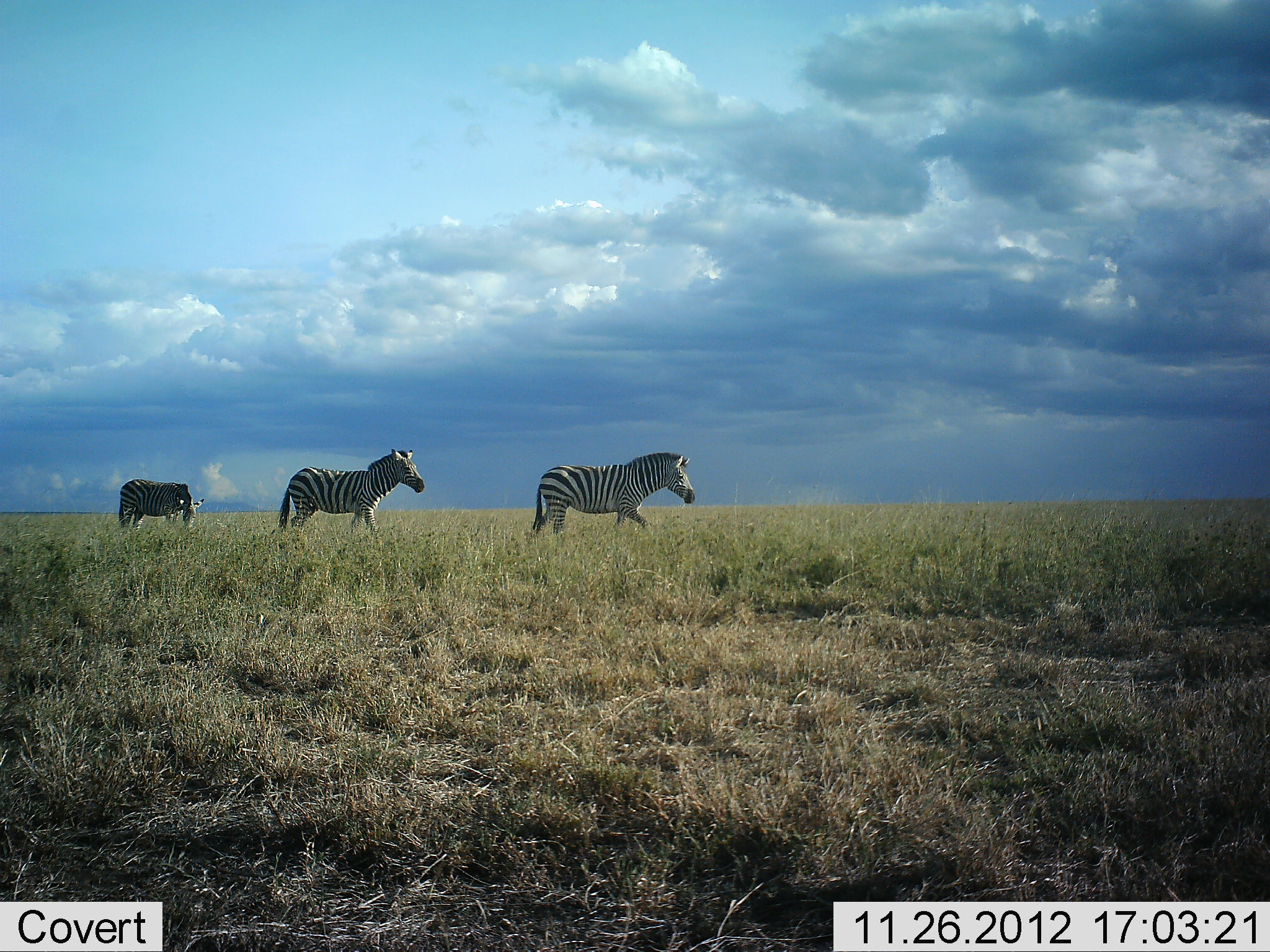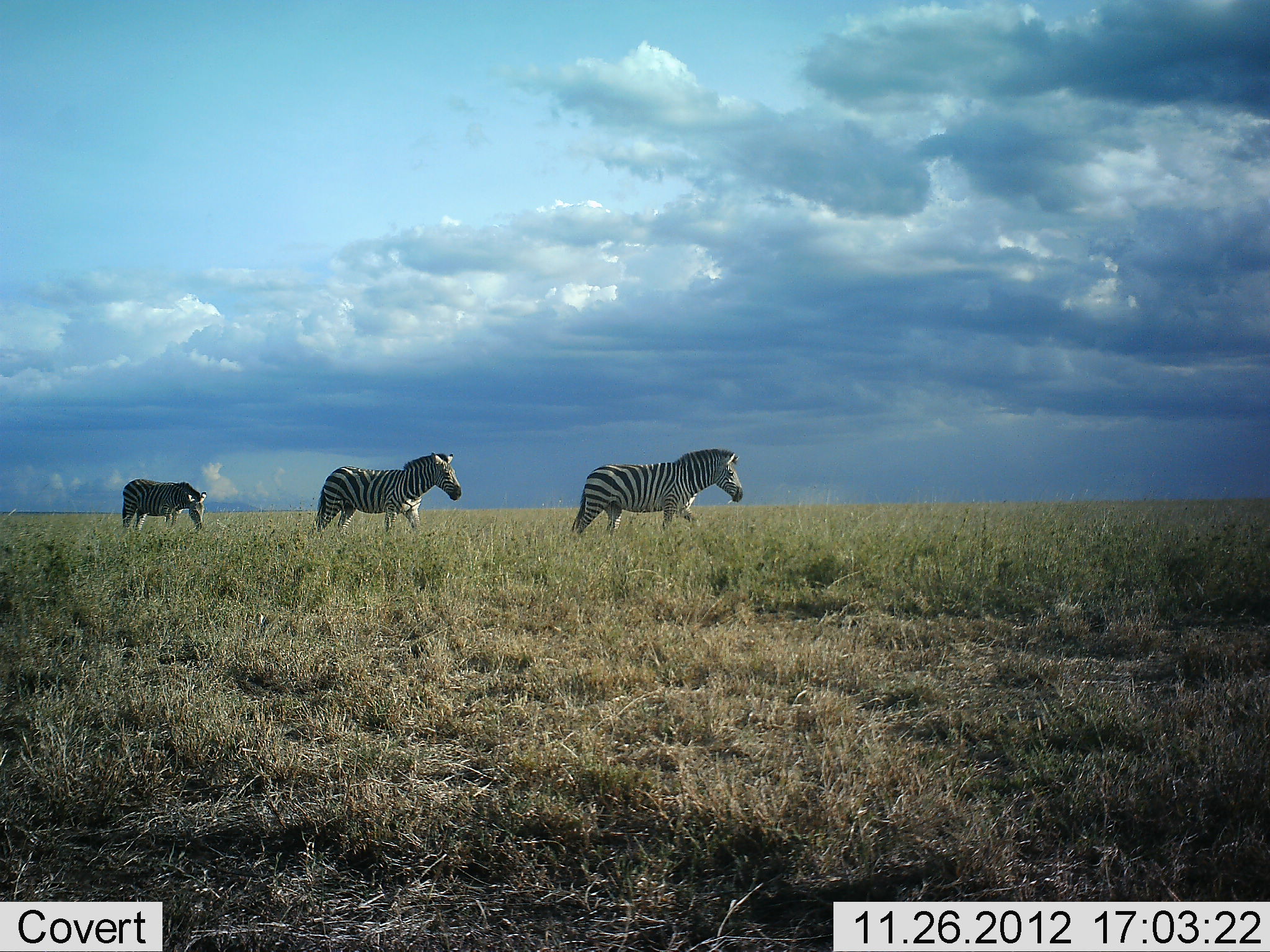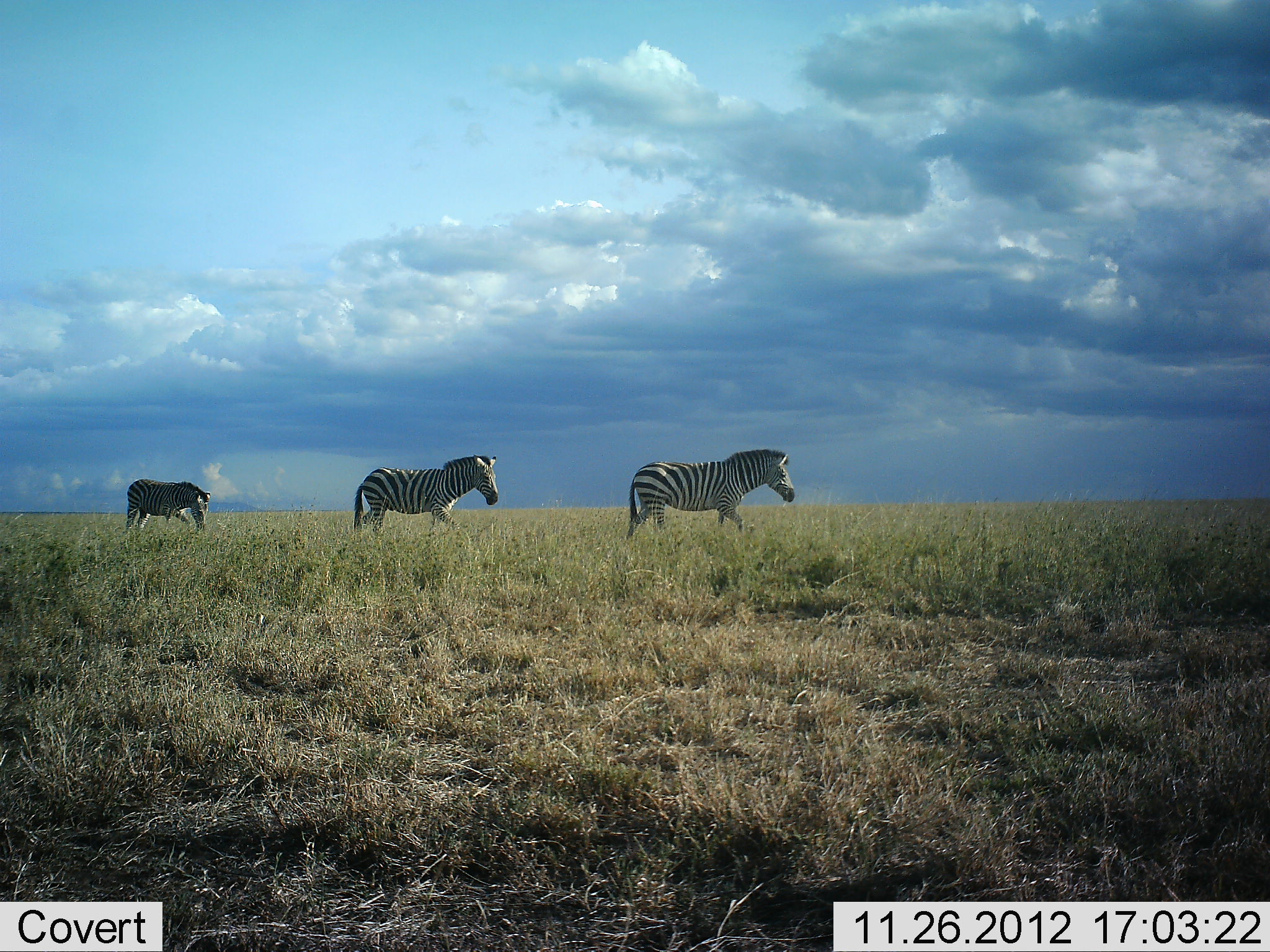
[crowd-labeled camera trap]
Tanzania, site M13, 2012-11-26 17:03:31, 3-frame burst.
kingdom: Animalia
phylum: Chordata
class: Mammalia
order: Perissodactyla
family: Equidae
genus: Equus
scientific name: Equus quagga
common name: plains zebra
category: zebra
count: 3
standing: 0%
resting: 0%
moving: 100%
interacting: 0%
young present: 2%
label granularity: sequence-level